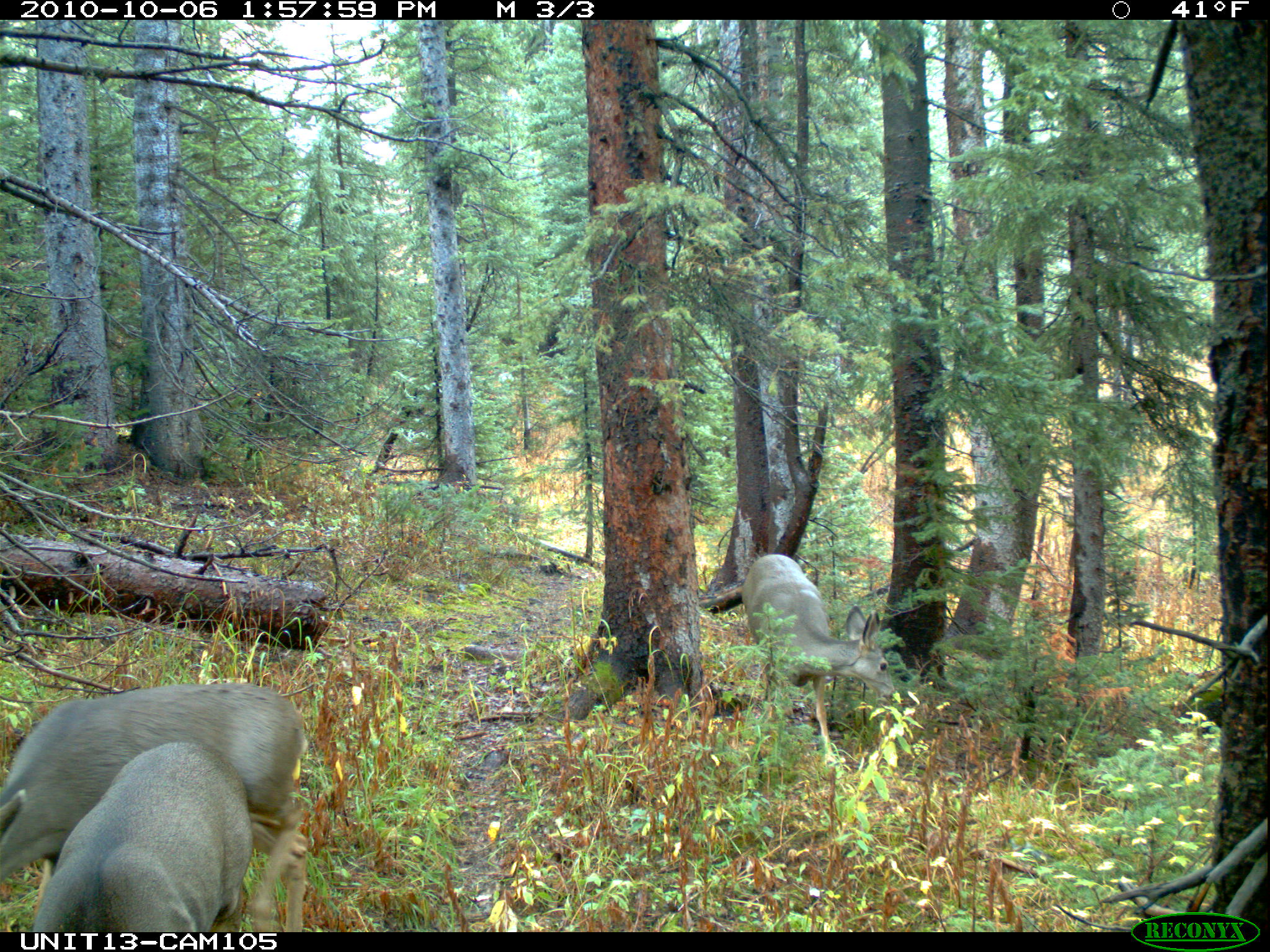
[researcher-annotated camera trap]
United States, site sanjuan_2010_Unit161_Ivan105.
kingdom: Animalia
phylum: Chordata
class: Mammalia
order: Artiodactyla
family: Cervidae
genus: Odocoileus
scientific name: Odocoileus hemionus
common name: mule deer